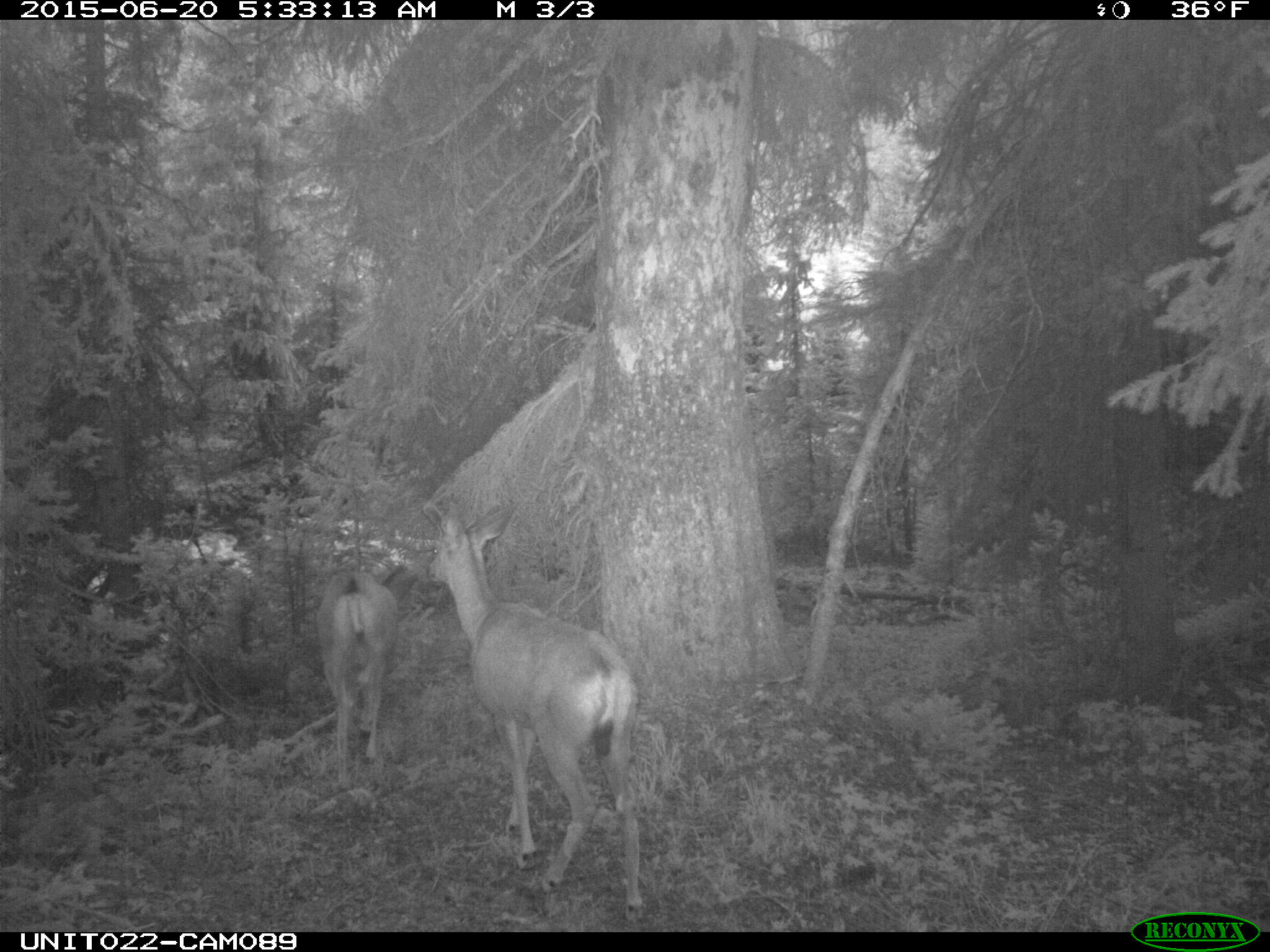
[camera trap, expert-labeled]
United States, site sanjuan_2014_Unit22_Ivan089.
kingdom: Animalia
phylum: Chordata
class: Mammalia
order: Artiodactyla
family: Cervidae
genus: Odocoileus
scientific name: Odocoileus hemionus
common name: mule deer